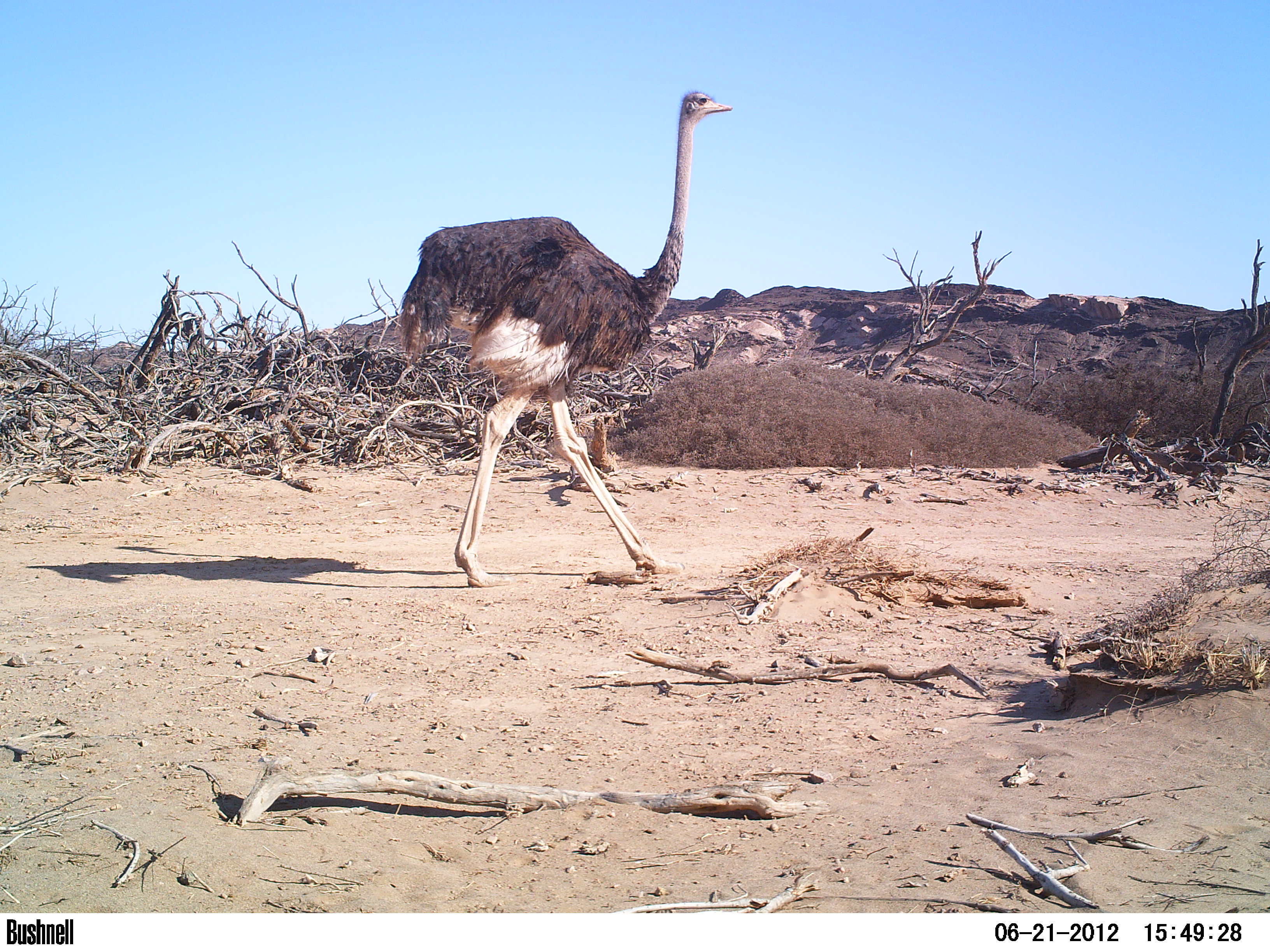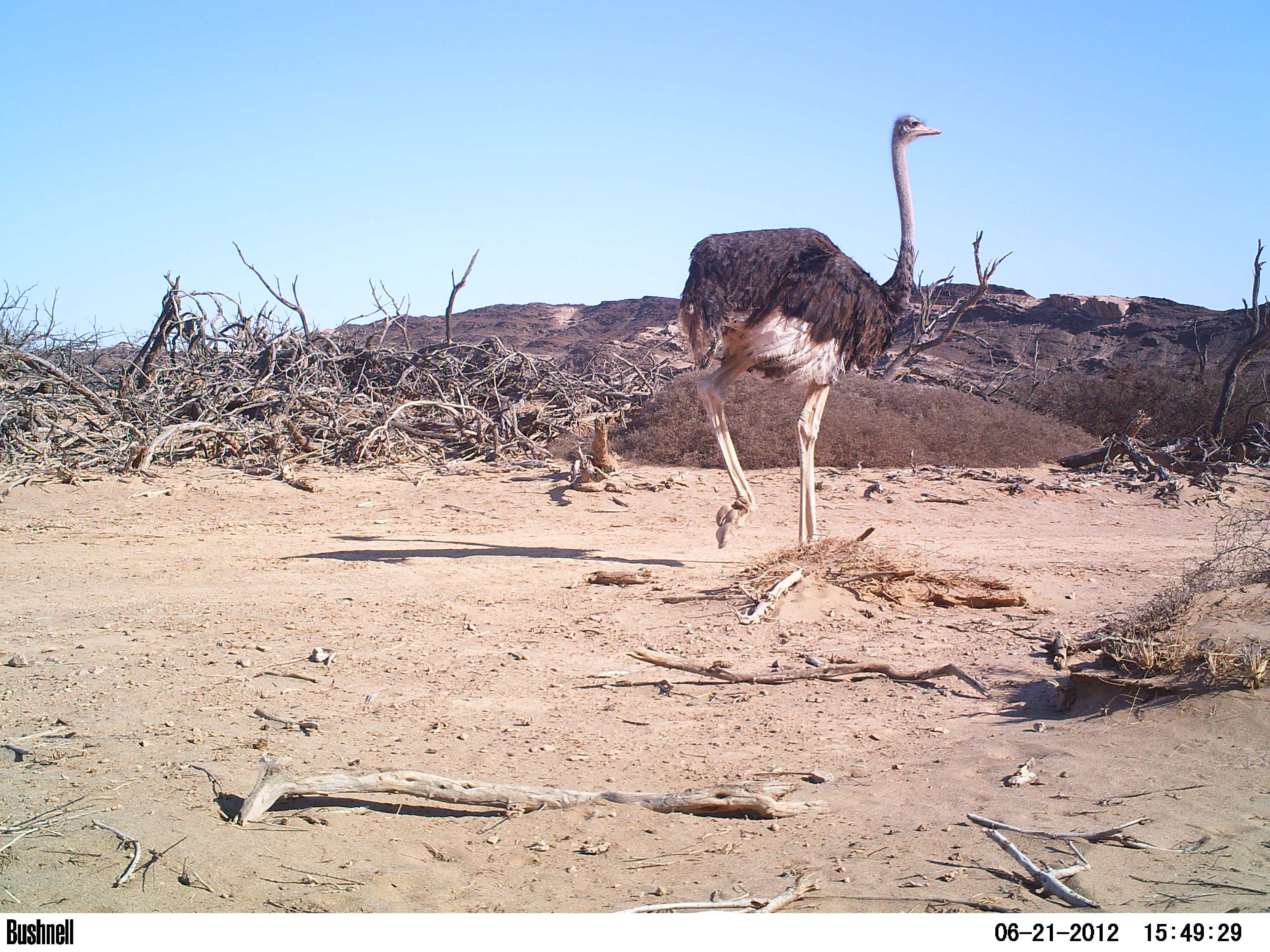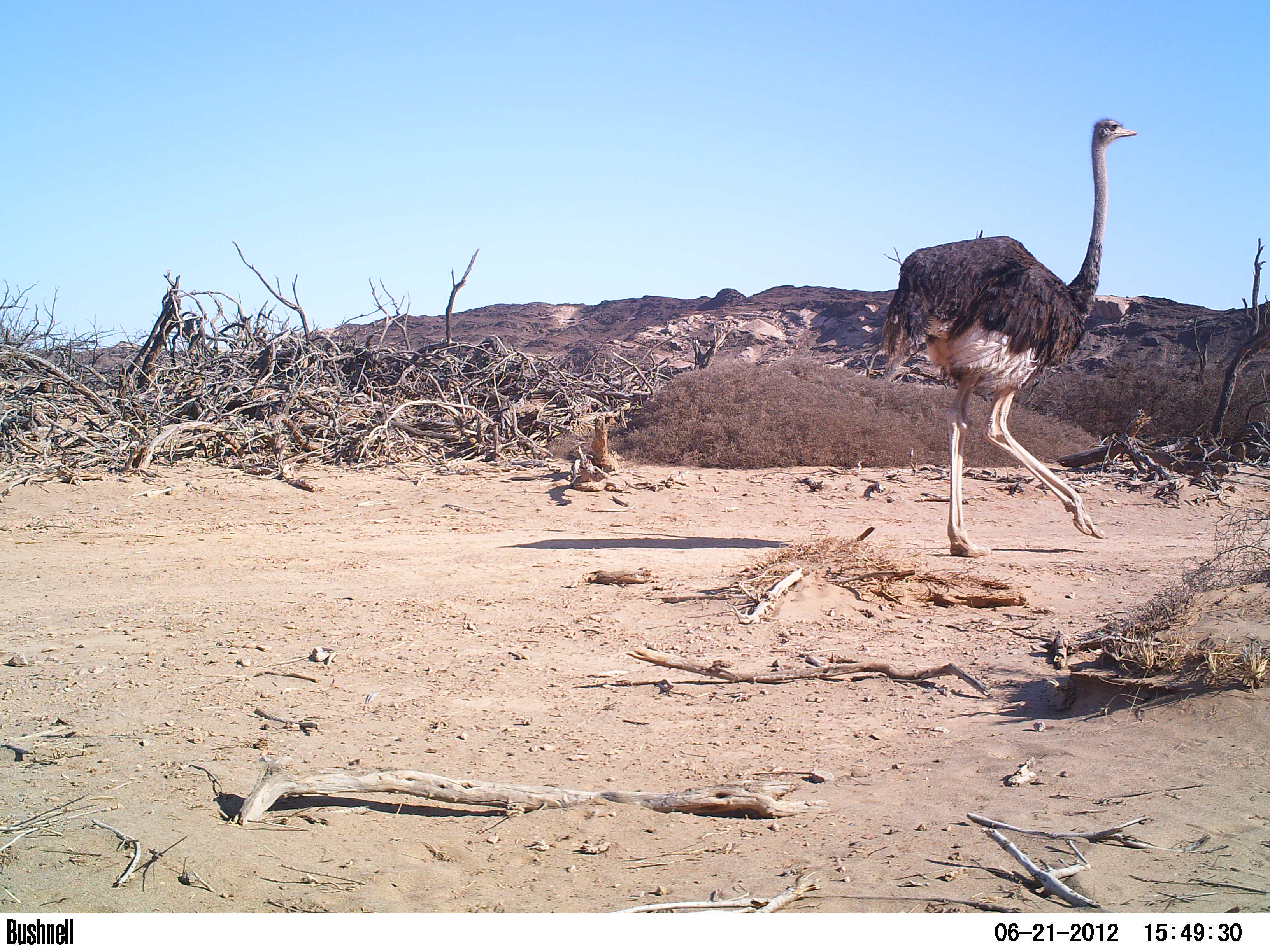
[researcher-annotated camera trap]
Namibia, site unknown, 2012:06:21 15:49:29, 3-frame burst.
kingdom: Animalia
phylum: Chordata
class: Aves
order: Struthioniformes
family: Struthionidae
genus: Struthio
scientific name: Struthio camelus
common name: common ostrich